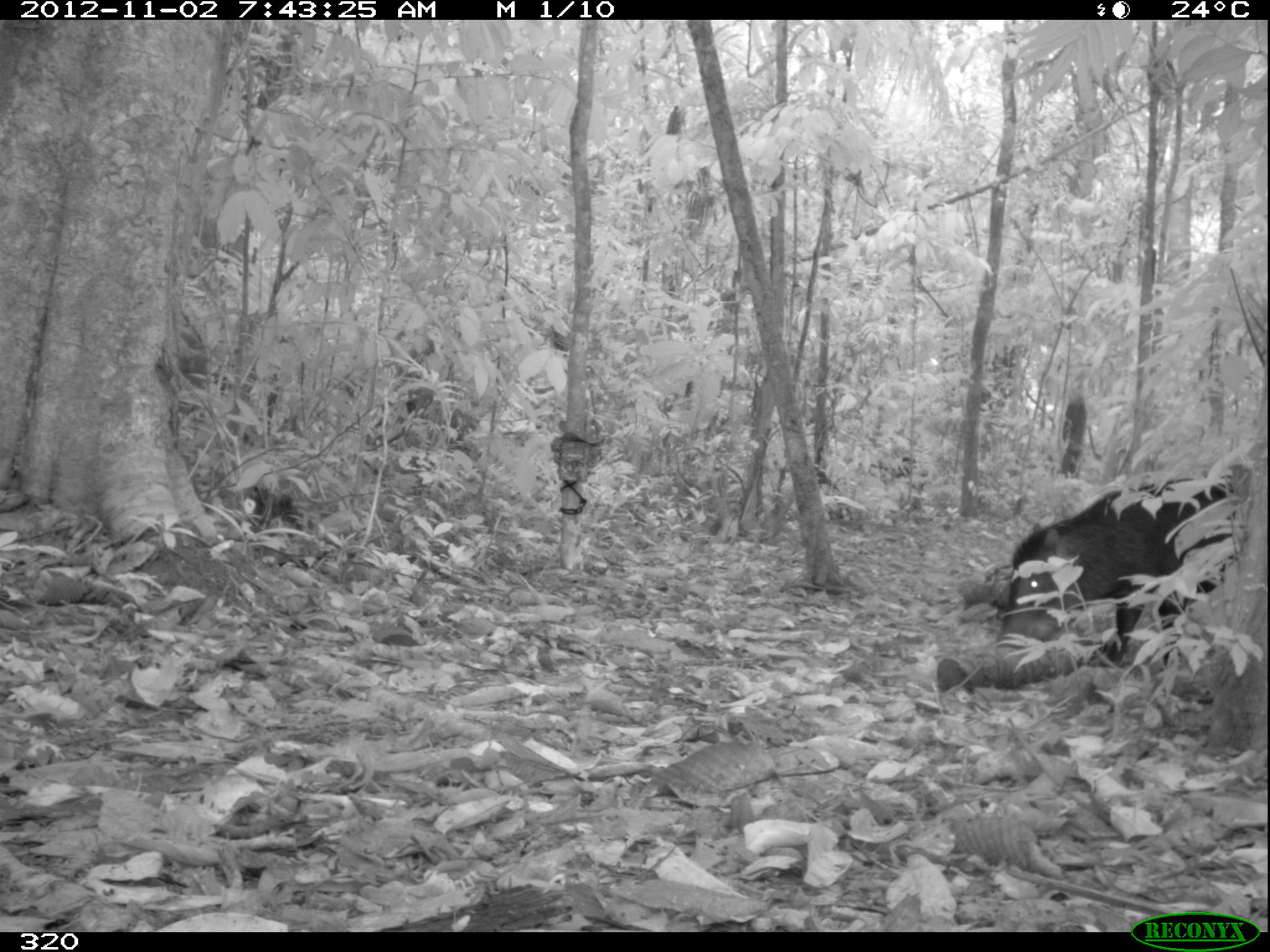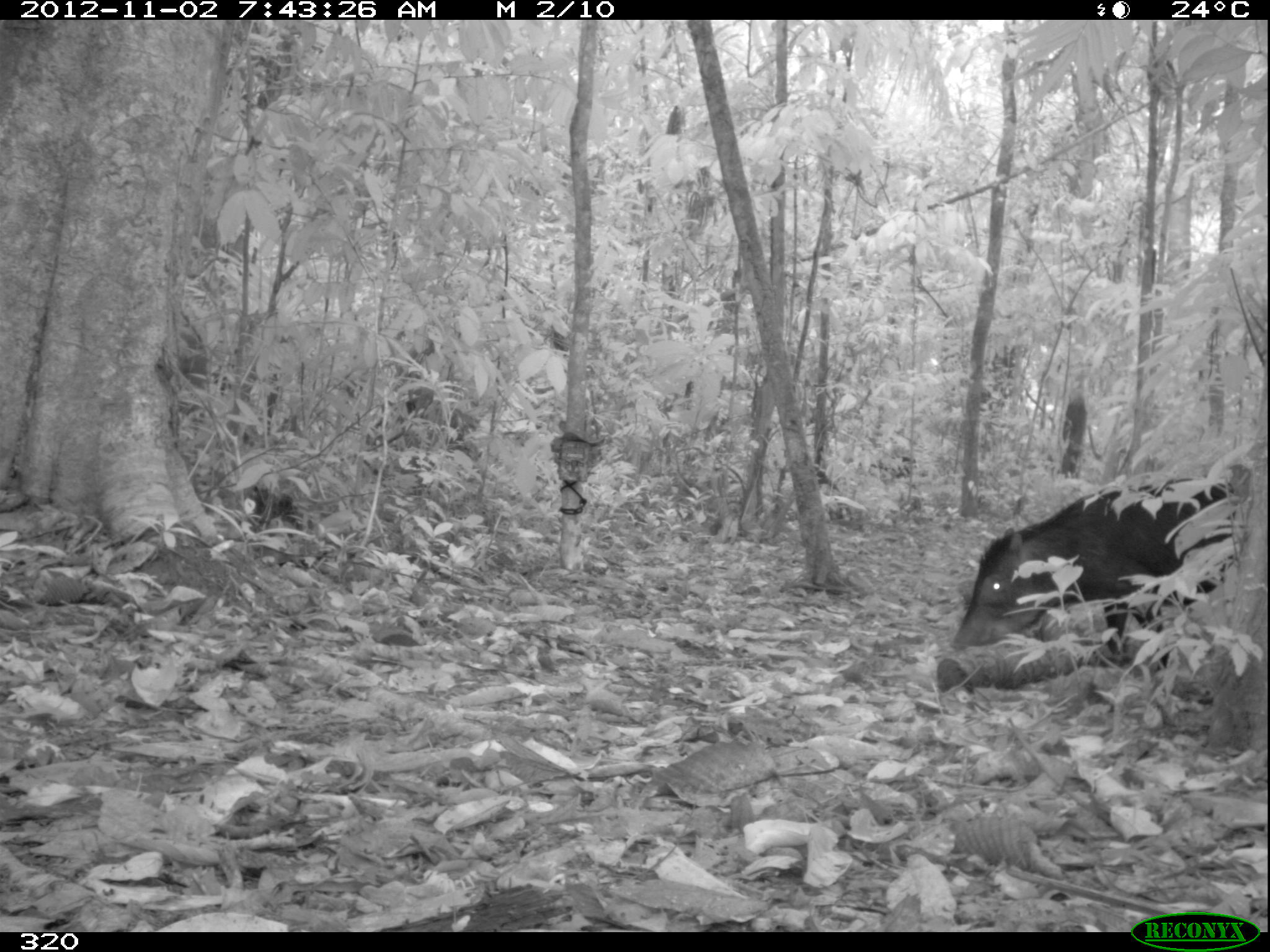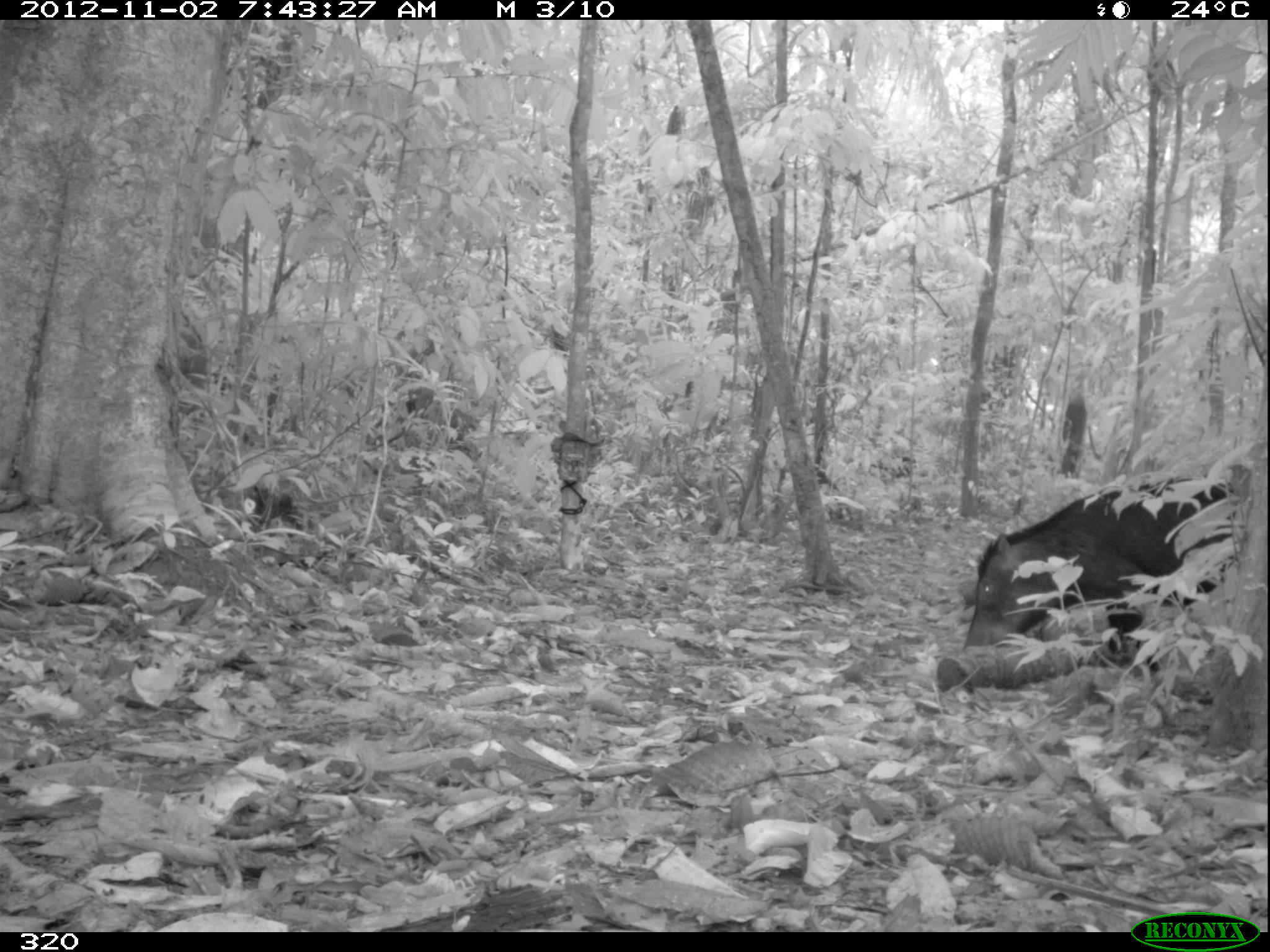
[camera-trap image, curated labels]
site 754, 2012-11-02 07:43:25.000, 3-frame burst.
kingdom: Animalia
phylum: Chordata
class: Mammalia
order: Artiodactyla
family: Tayassuidae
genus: Tayassu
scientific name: Tayassu pecari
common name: white-lipped peccary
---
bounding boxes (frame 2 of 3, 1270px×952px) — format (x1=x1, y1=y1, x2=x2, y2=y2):
tayassu pecari: (x1=948, y1=477, x2=1231, y2=670)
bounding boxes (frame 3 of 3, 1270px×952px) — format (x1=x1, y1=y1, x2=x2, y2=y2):
tayassu pecari: (x1=962, y1=476, x2=1239, y2=670)